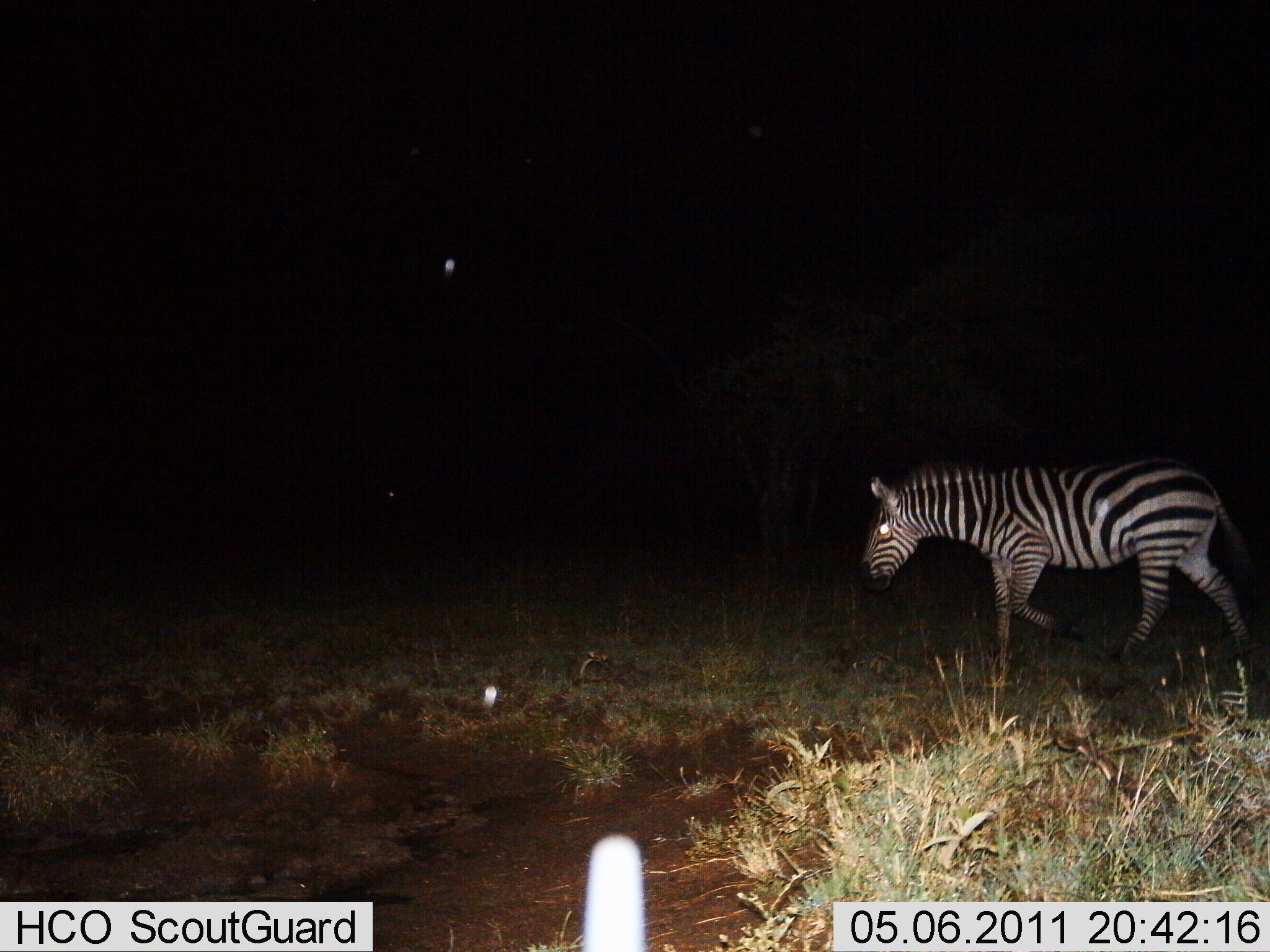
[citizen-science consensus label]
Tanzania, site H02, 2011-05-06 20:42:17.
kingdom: Animalia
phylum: Chordata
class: Mammalia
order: Perissodactyla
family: Equidae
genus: Equus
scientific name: Equus quagga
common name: plains zebra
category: zebra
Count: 1.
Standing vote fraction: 13%.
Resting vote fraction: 0%.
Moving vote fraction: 87%.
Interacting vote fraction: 0%.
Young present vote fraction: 0%.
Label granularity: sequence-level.